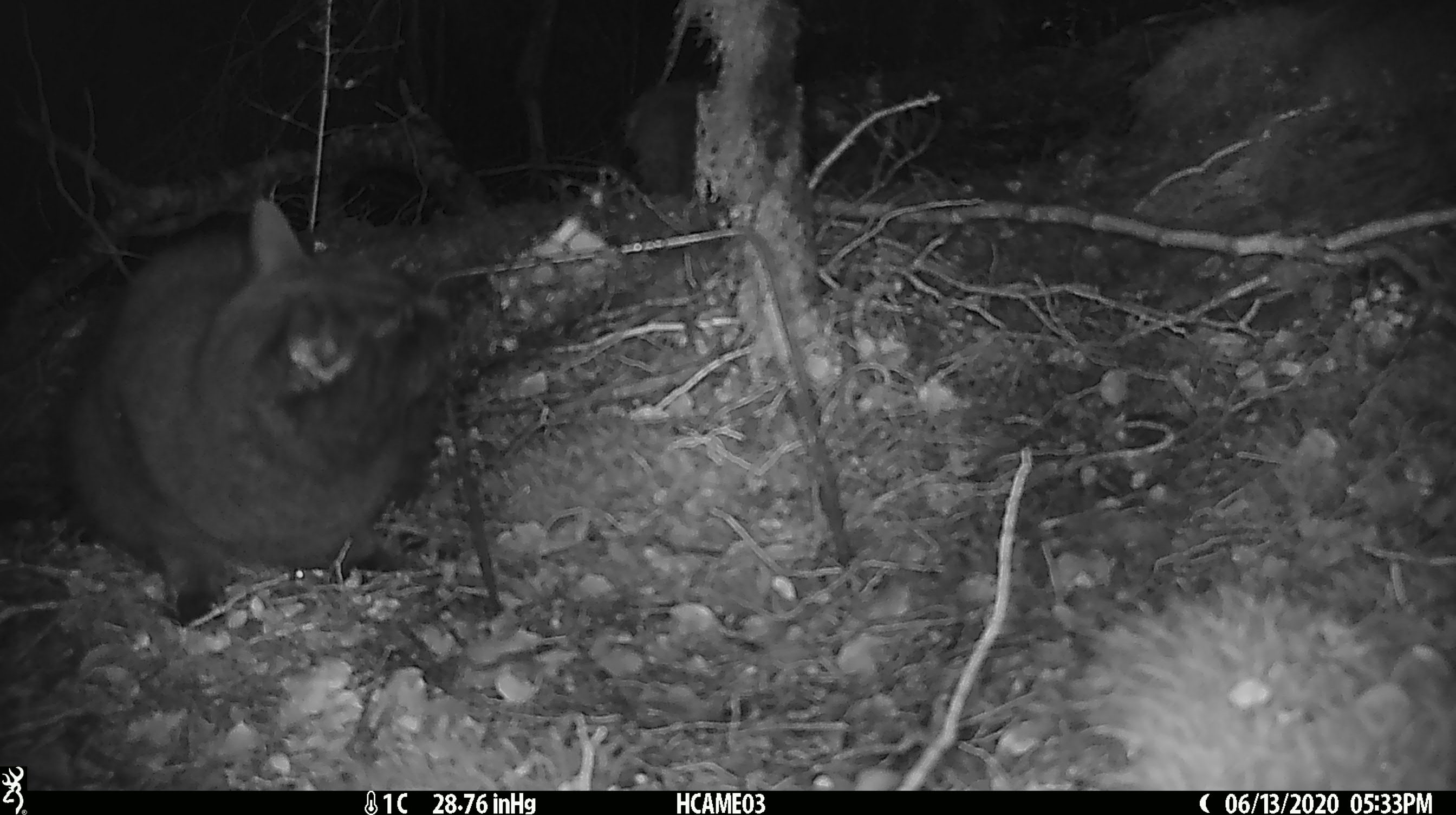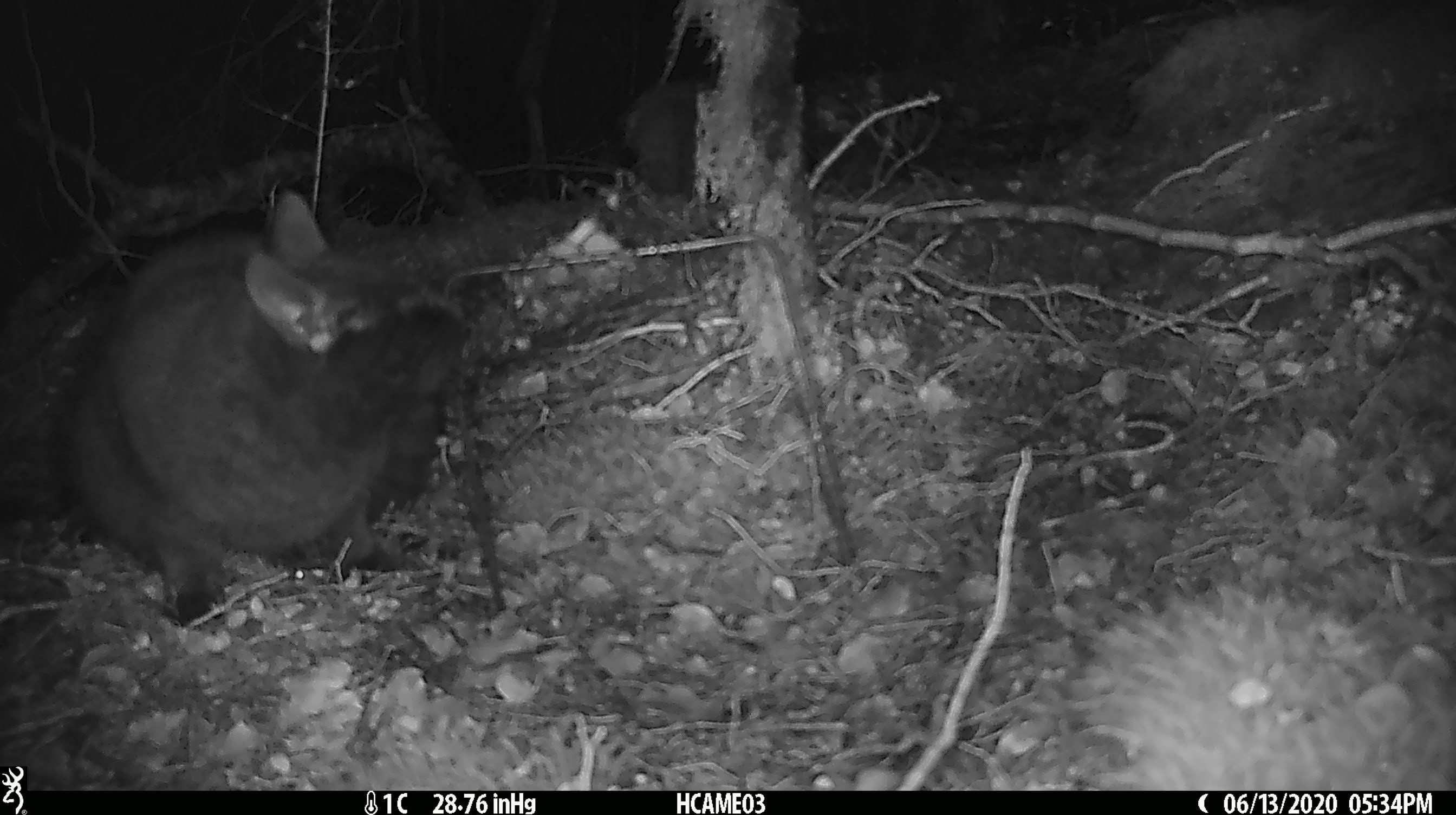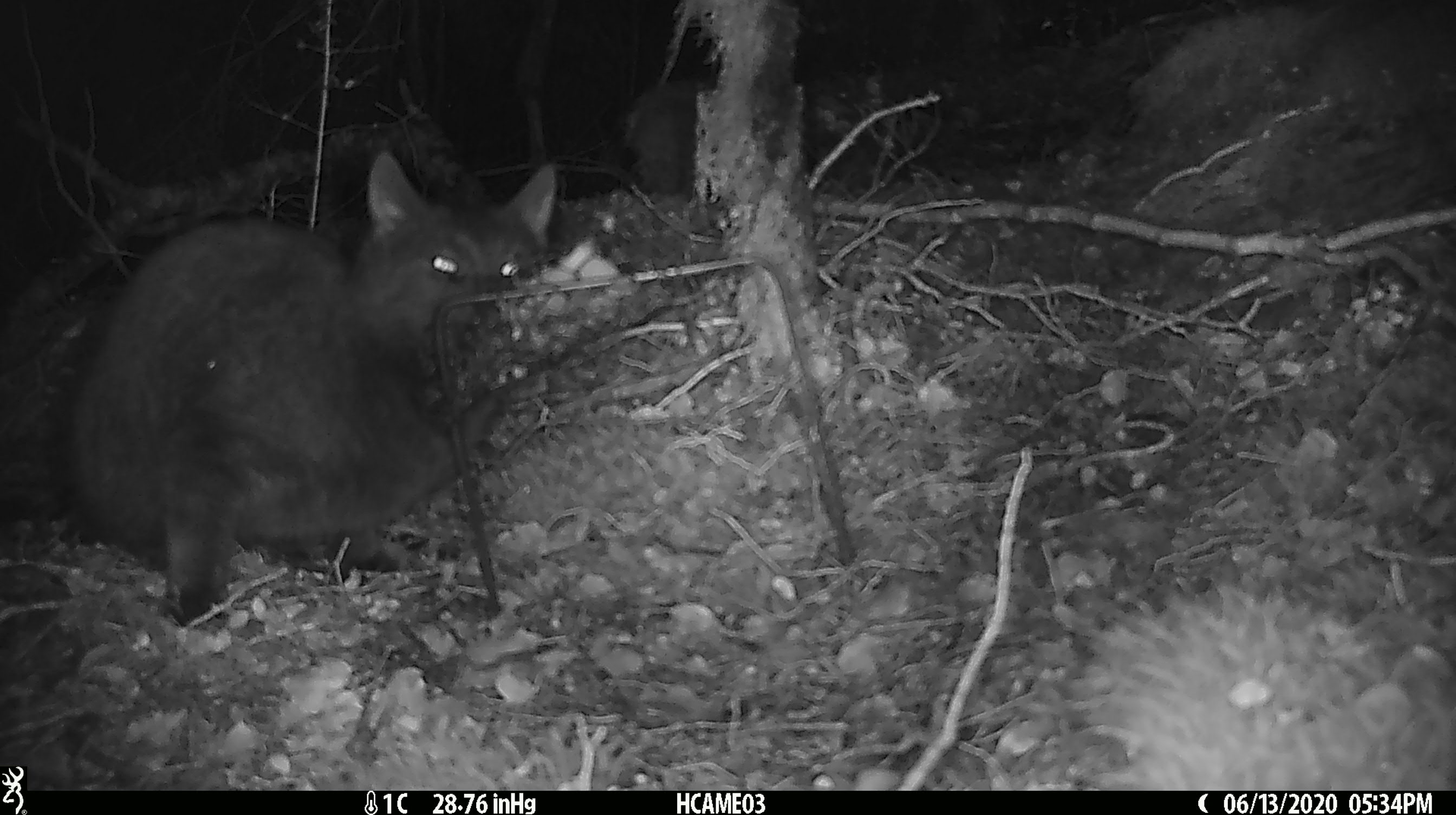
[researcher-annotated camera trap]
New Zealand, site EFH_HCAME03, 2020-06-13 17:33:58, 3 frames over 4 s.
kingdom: Animalia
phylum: Chordata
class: Mammalia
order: Carnivora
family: Felidae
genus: Felis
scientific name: Felis catus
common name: domestic cat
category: cat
Cat (domestic cat) (Felis catus).